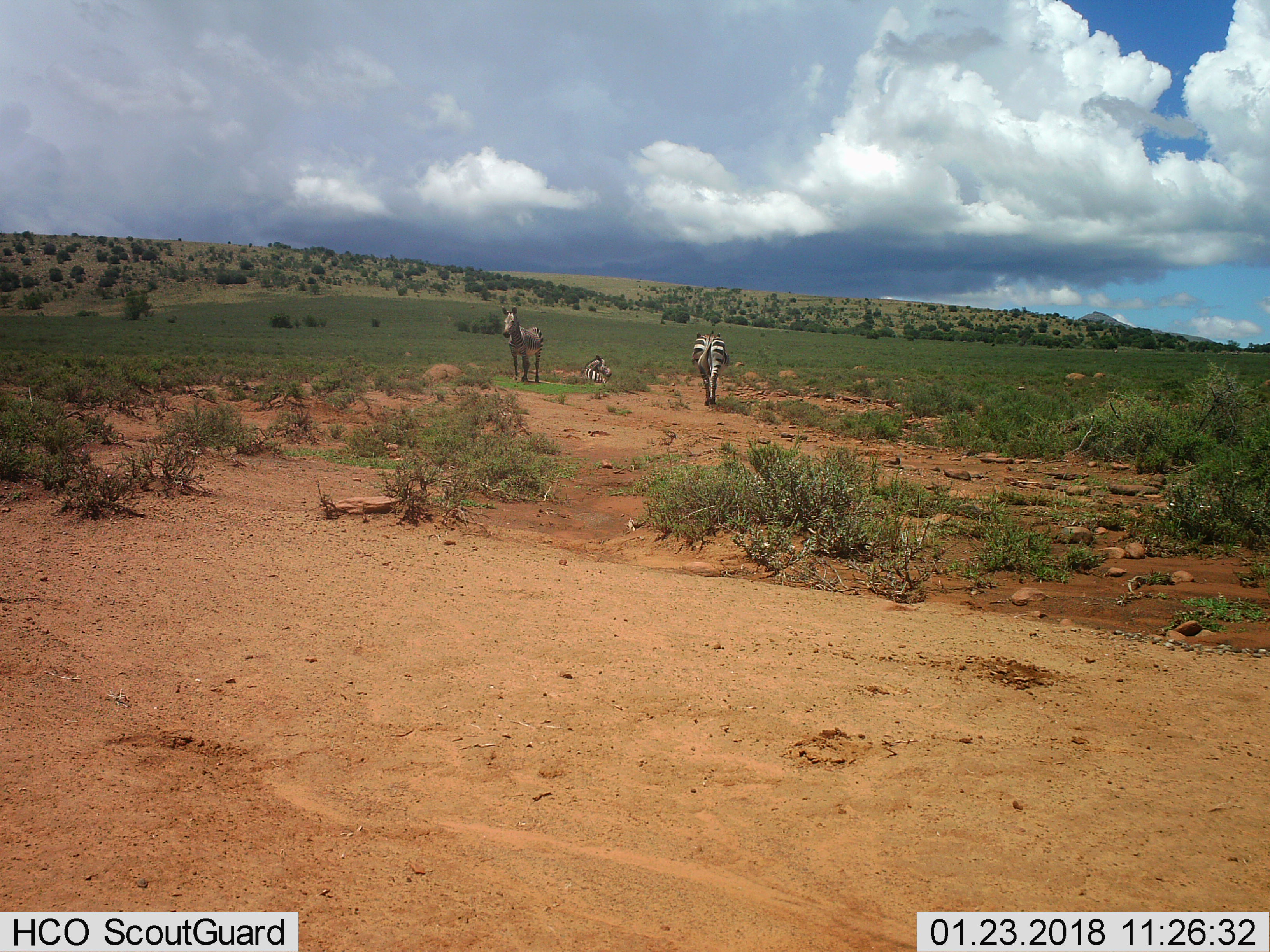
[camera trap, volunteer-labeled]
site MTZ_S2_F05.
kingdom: Animalia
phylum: Chordata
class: Mammalia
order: Perissodactyla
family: Equidae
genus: Equus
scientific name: Equus zebra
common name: mountain zebra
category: zebramountain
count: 3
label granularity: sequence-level